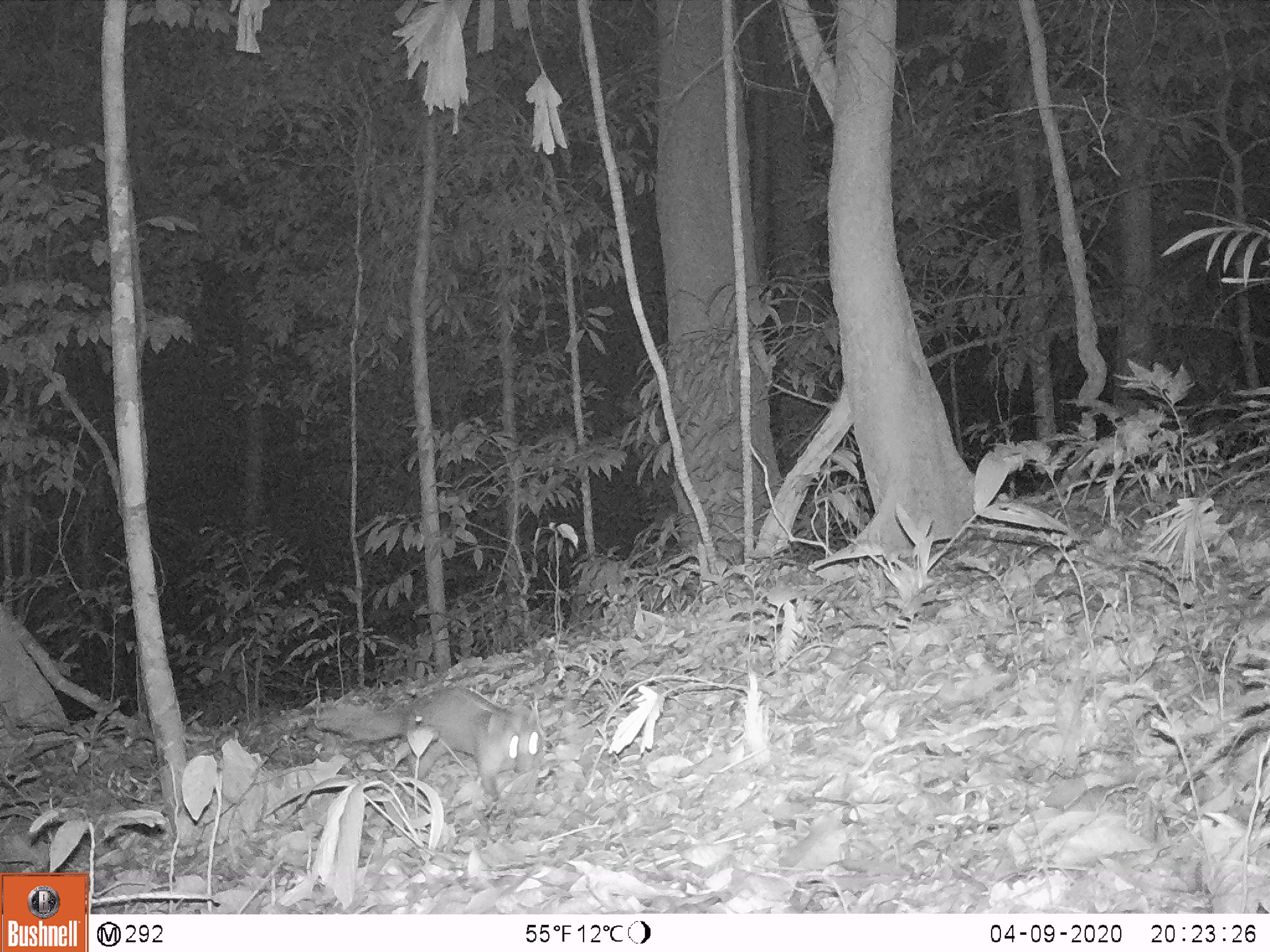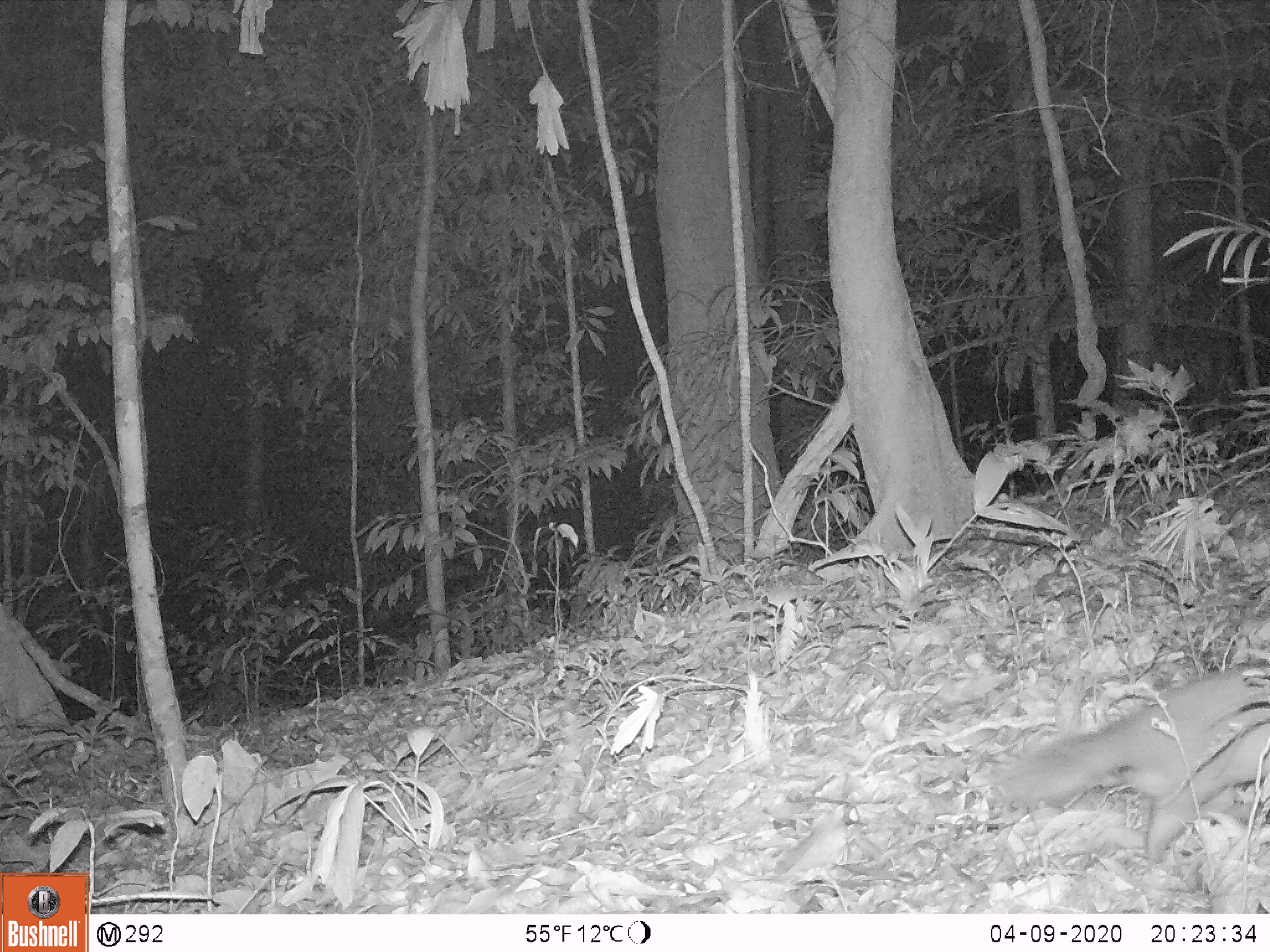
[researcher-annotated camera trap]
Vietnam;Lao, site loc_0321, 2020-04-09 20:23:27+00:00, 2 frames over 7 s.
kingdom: Animalia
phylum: Chordata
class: Mammalia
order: Carnivora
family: Mustelidae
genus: Melogale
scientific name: Melogale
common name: ferret badger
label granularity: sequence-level